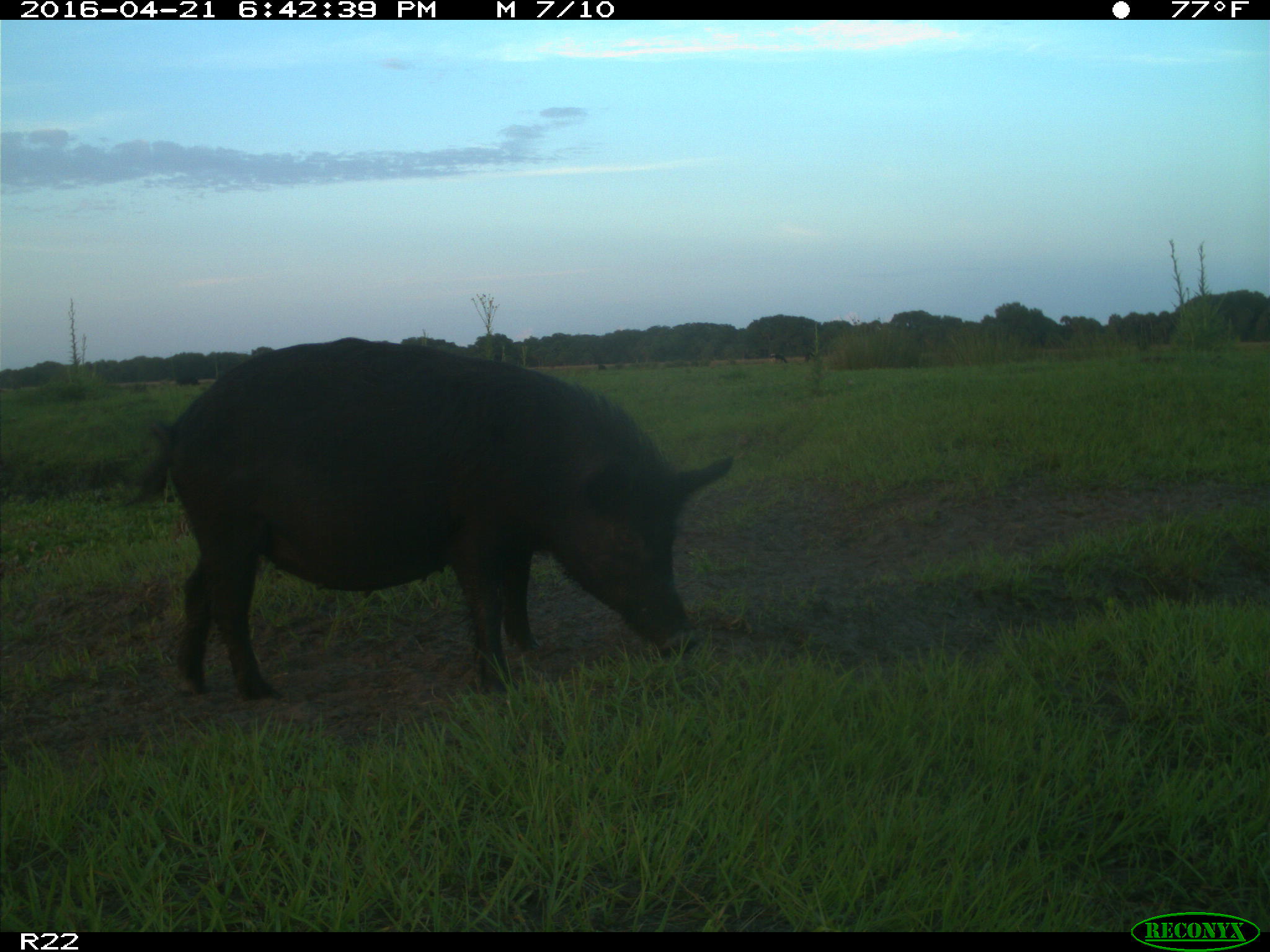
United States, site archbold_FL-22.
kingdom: Animalia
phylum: Chordata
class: Mammalia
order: Artiodactyla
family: Suidae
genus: Sus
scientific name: Sus scrofa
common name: wild boar